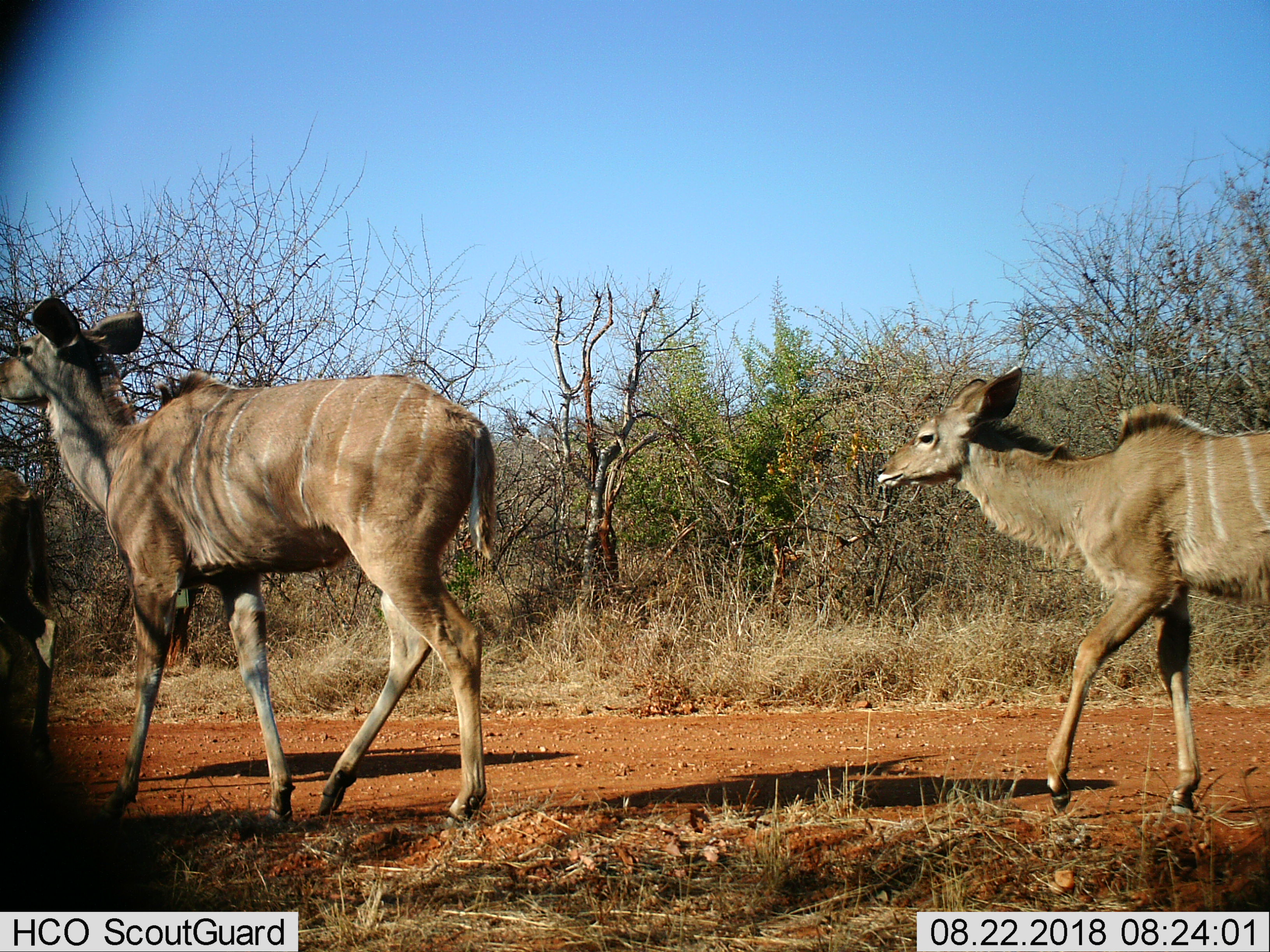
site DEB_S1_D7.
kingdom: Animalia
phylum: Chordata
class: Mammalia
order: Artiodactyla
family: Bovidae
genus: Tragelaphus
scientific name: Tragelaphus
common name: kudu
Kudu (Tragelaphus), count 3. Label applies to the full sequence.